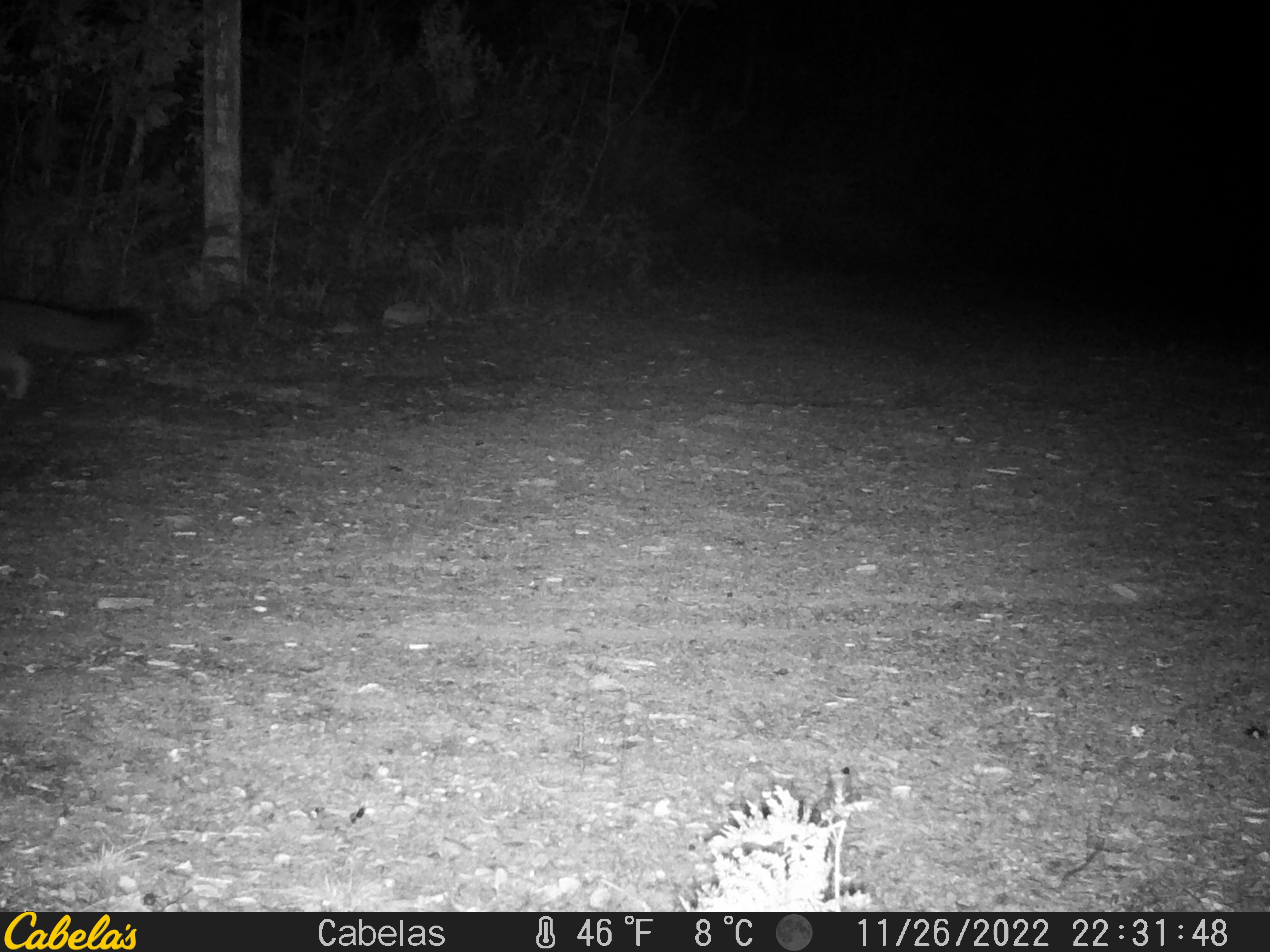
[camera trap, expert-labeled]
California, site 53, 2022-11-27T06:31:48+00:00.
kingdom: Animalia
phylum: Chordata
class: Mammalia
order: Carnivora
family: Canidae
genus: Urocyon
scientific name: Urocyon cinereoargenteus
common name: gray fox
Gray fox (Urocyon cinereoargenteus).